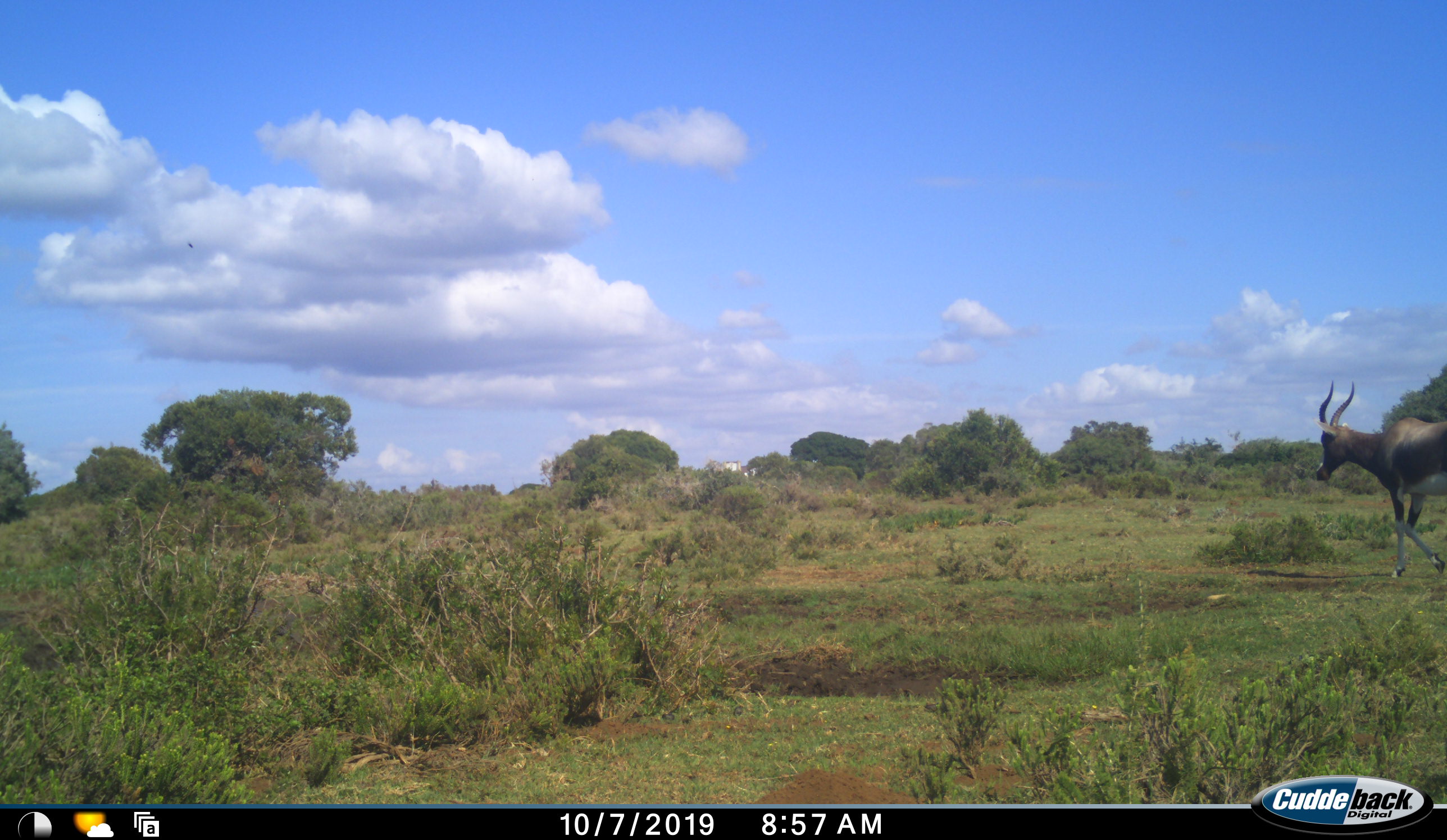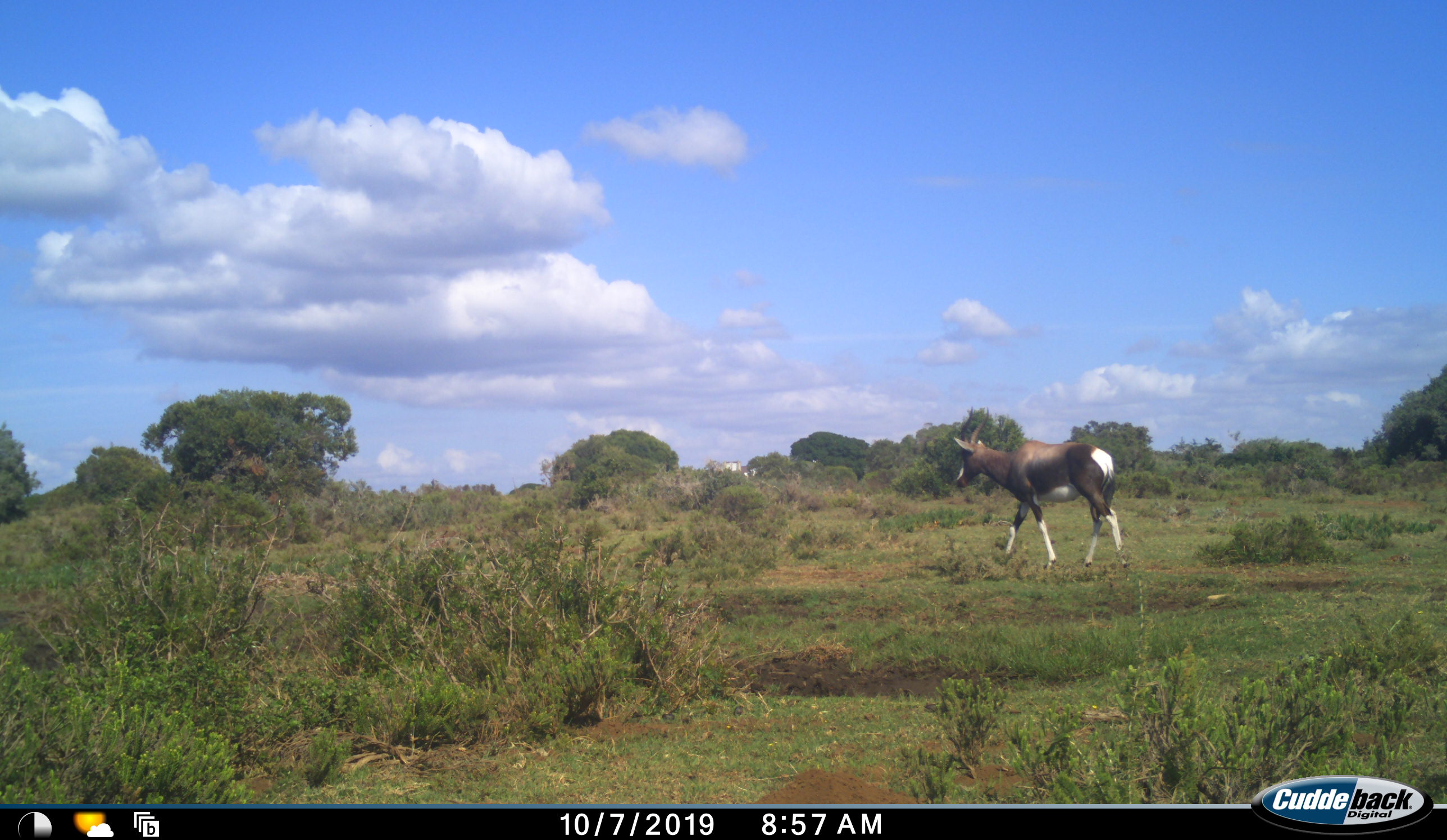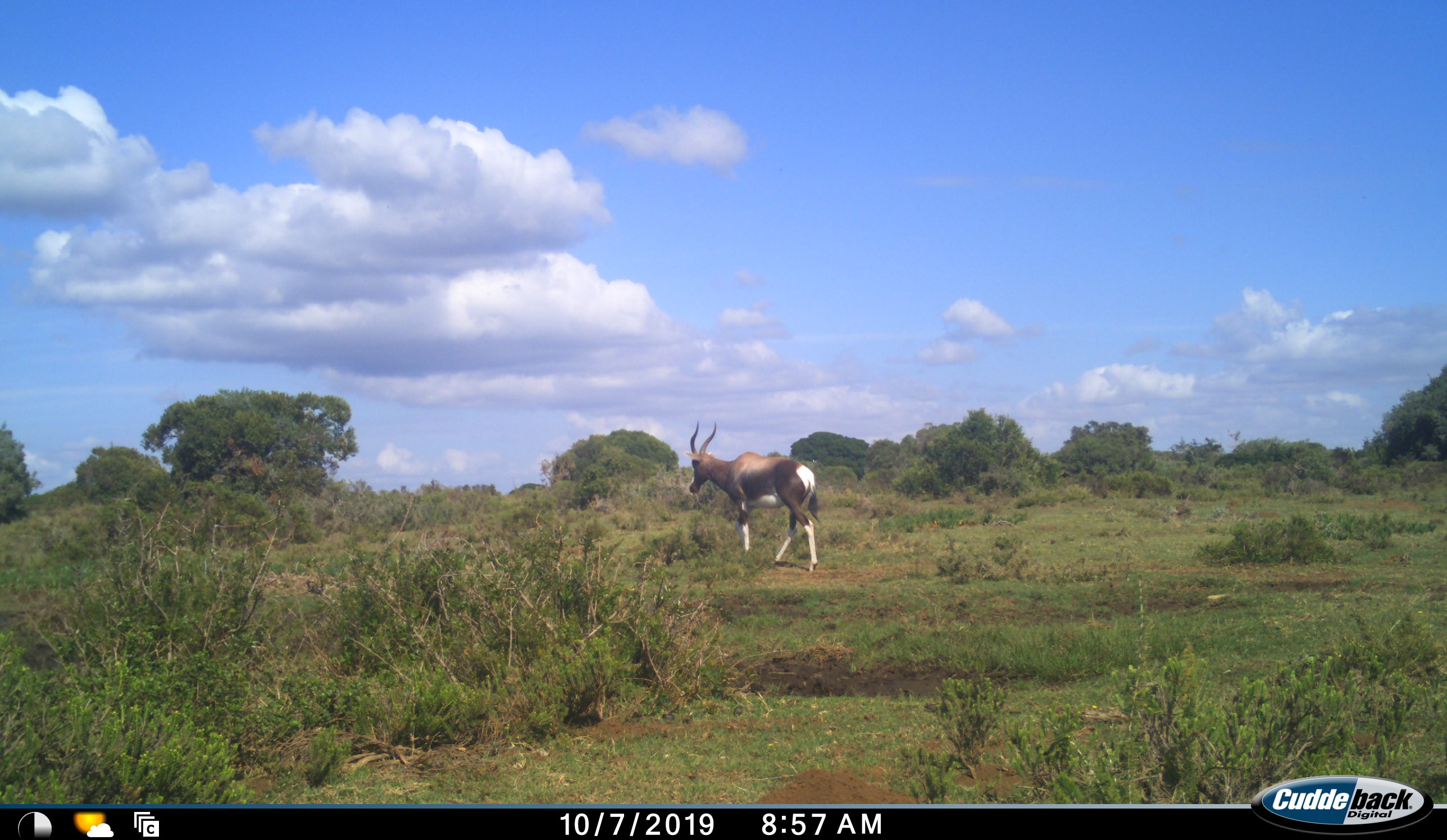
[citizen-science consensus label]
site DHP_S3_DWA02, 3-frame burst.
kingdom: Animalia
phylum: Chordata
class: Mammalia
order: Artiodactyla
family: Bovidae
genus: Damaliscus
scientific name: Damaliscus pygargus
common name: bontebok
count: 1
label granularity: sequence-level